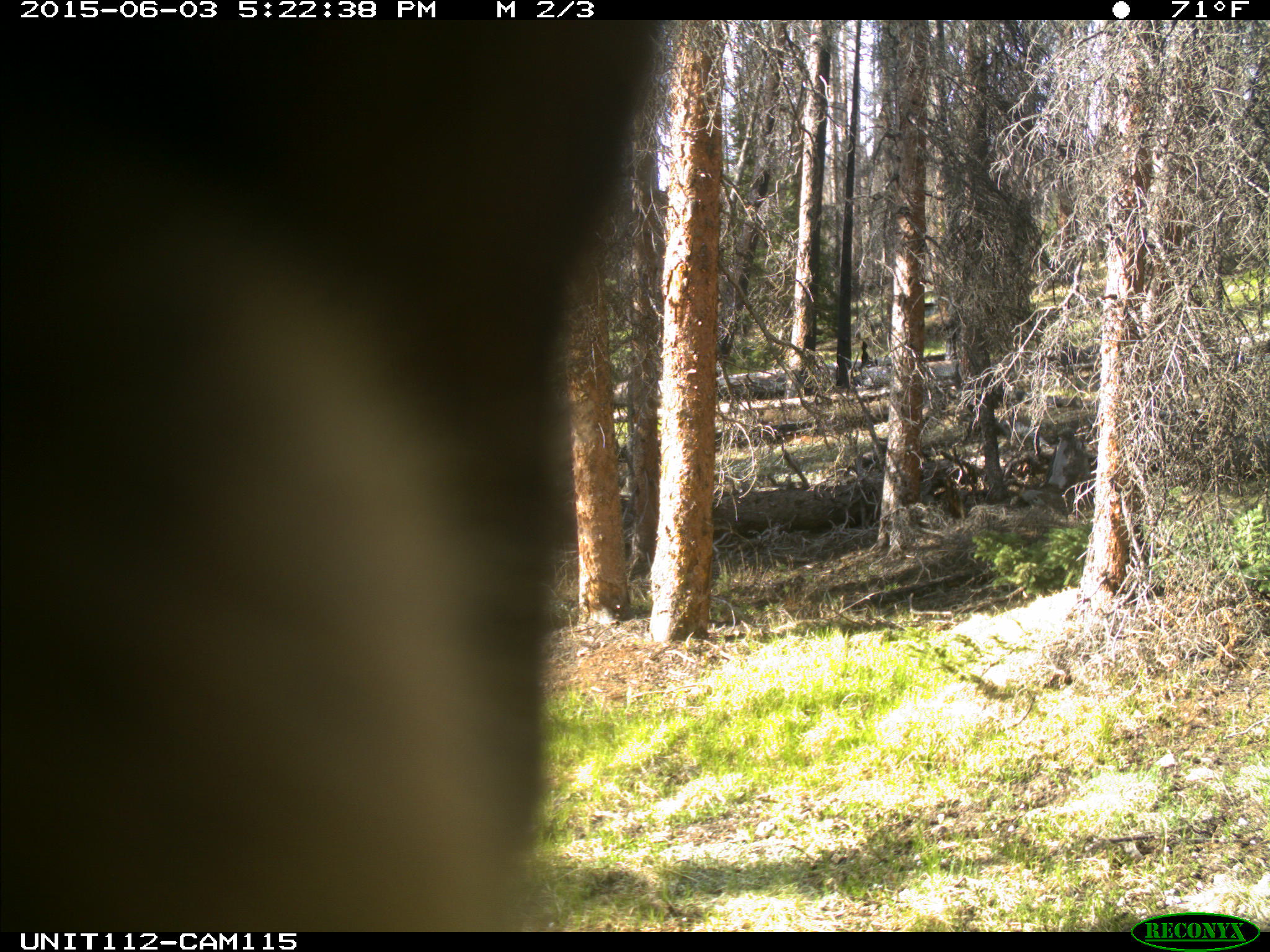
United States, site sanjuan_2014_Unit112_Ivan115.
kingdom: Animalia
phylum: Chordata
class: Mammalia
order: Artiodactyla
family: Cervidae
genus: Cervus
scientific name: Cervus elaphus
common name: red deer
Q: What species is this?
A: Cervus elaphus (red deer).